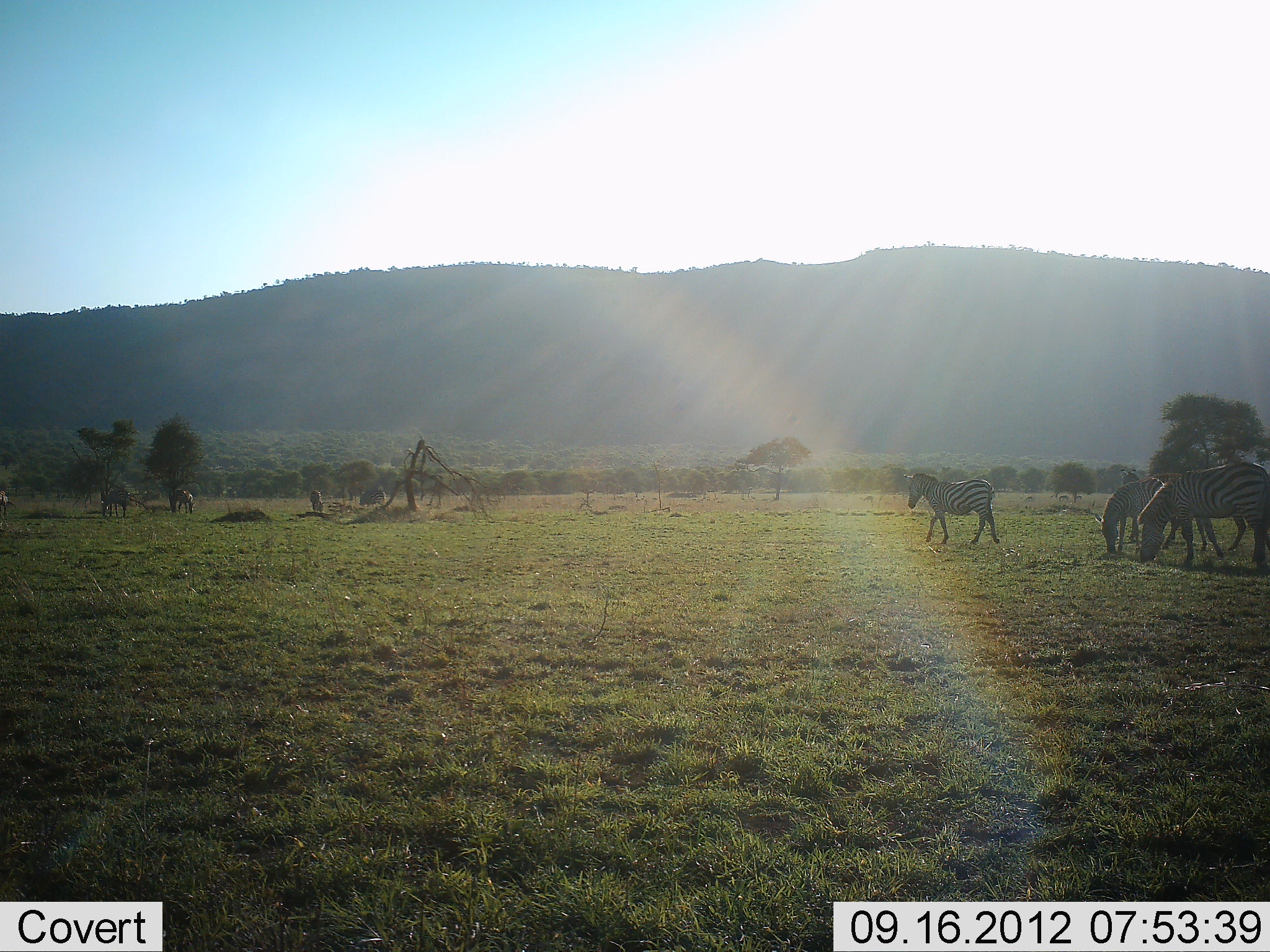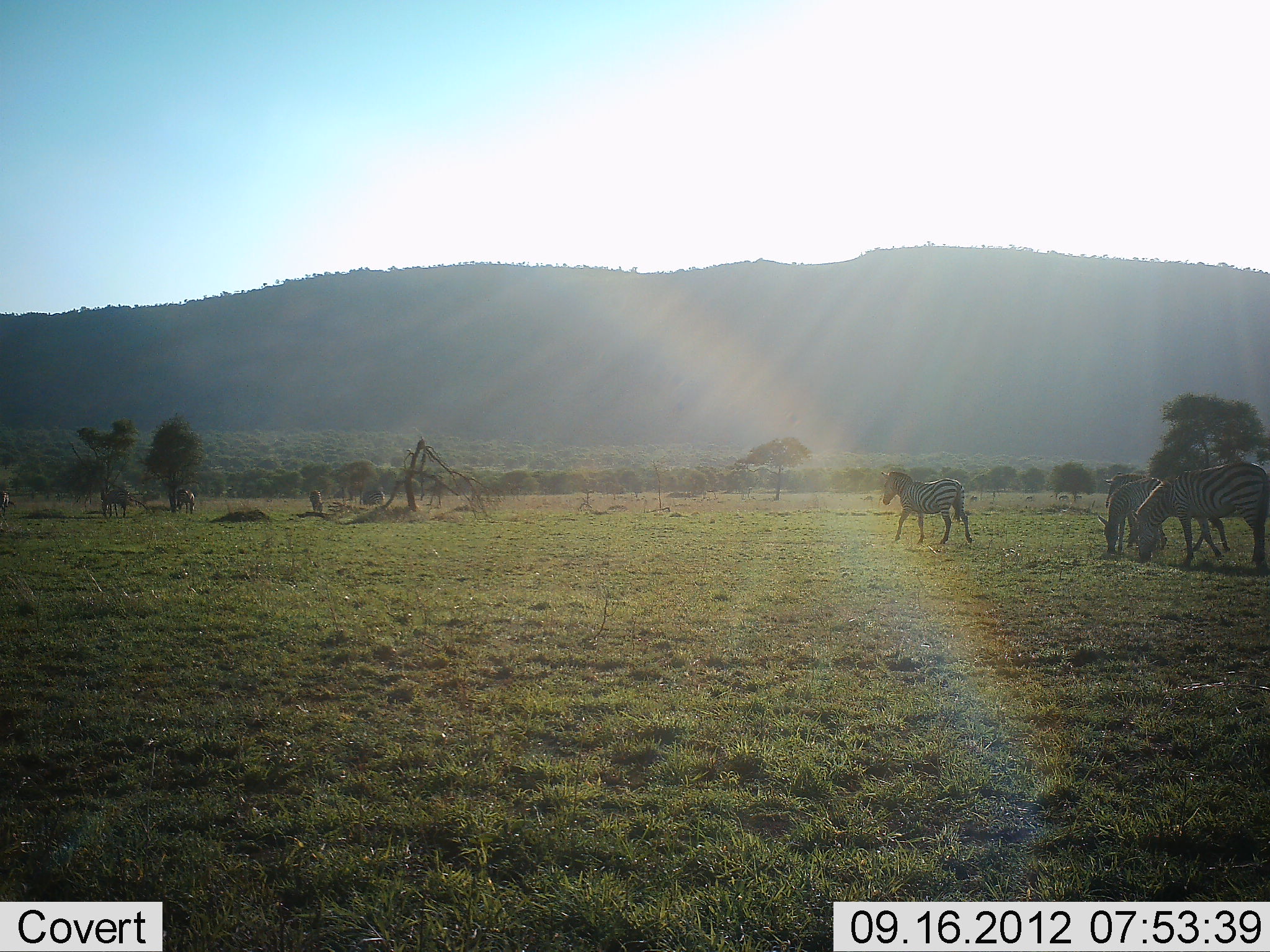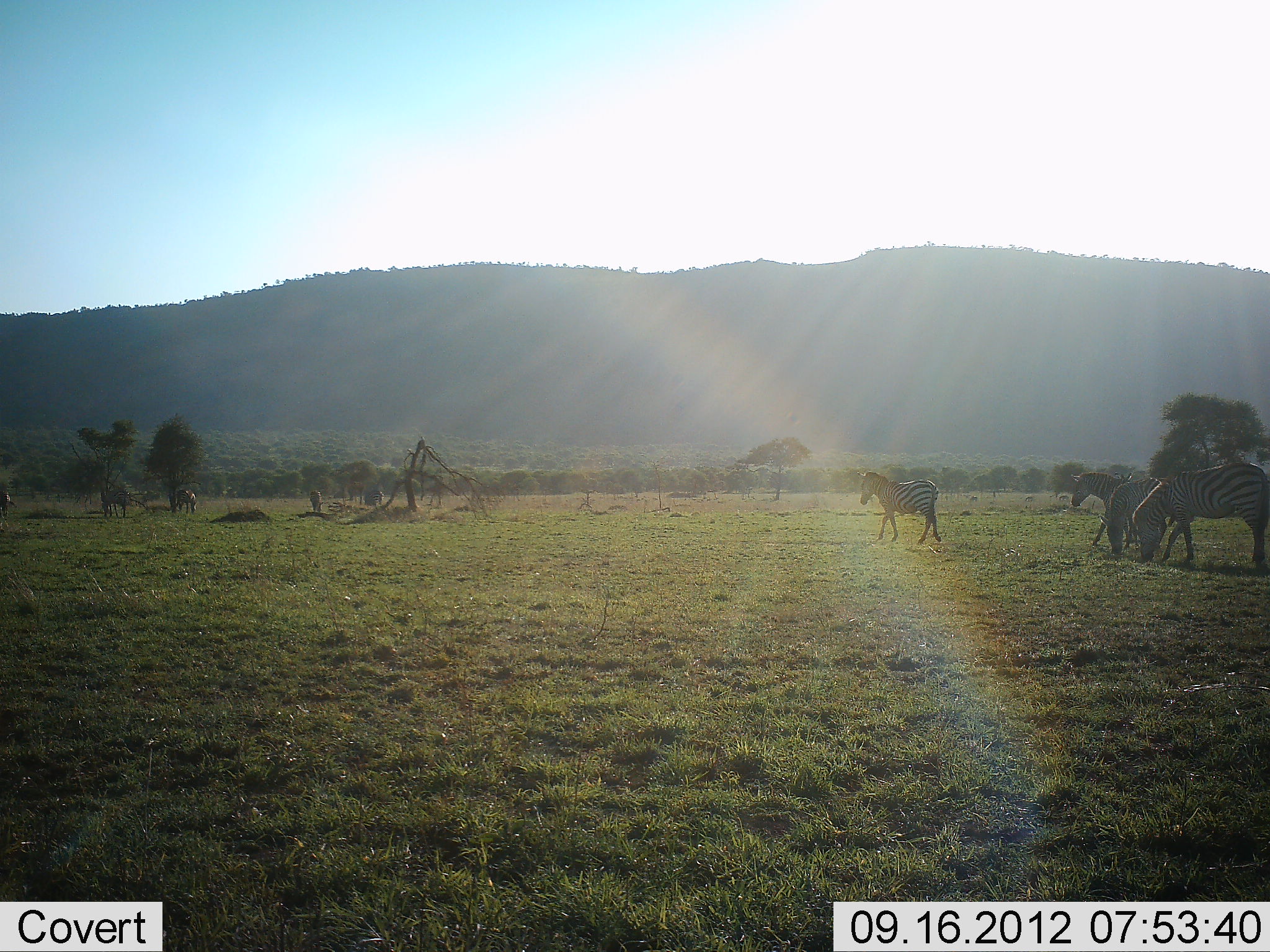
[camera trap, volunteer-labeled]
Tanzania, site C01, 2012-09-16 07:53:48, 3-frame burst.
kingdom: Animalia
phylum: Chordata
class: Mammalia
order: Perissodactyla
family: Equidae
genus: Equus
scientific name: Equus quagga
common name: plains zebra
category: zebra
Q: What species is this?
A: Zebra (plains zebra) (Equus quagga).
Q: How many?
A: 7.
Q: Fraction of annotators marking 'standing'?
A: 45%.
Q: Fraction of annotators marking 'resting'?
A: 0%.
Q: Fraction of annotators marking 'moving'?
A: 73%.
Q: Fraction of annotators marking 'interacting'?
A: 0%.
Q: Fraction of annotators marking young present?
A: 0%.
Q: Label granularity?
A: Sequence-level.